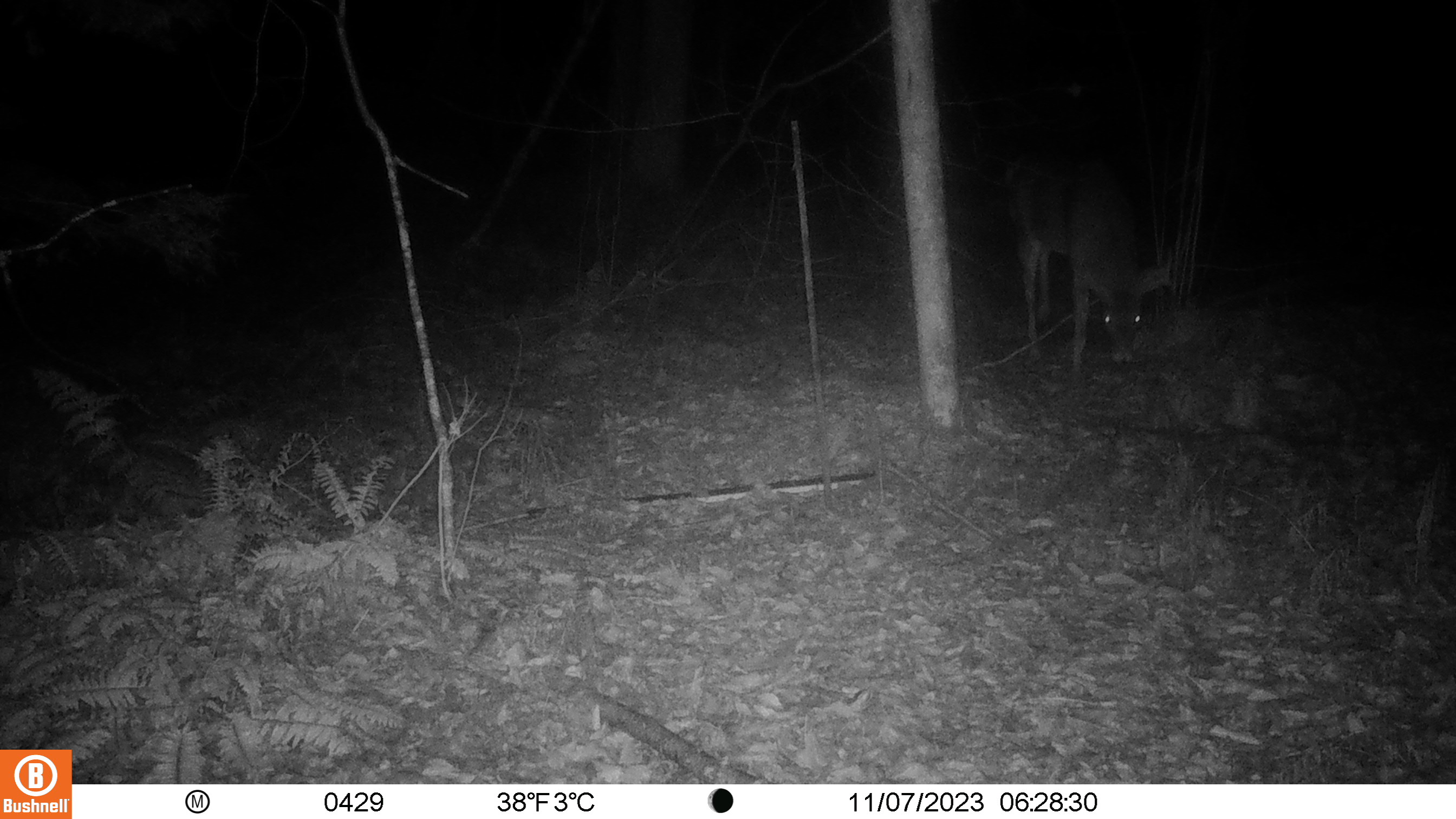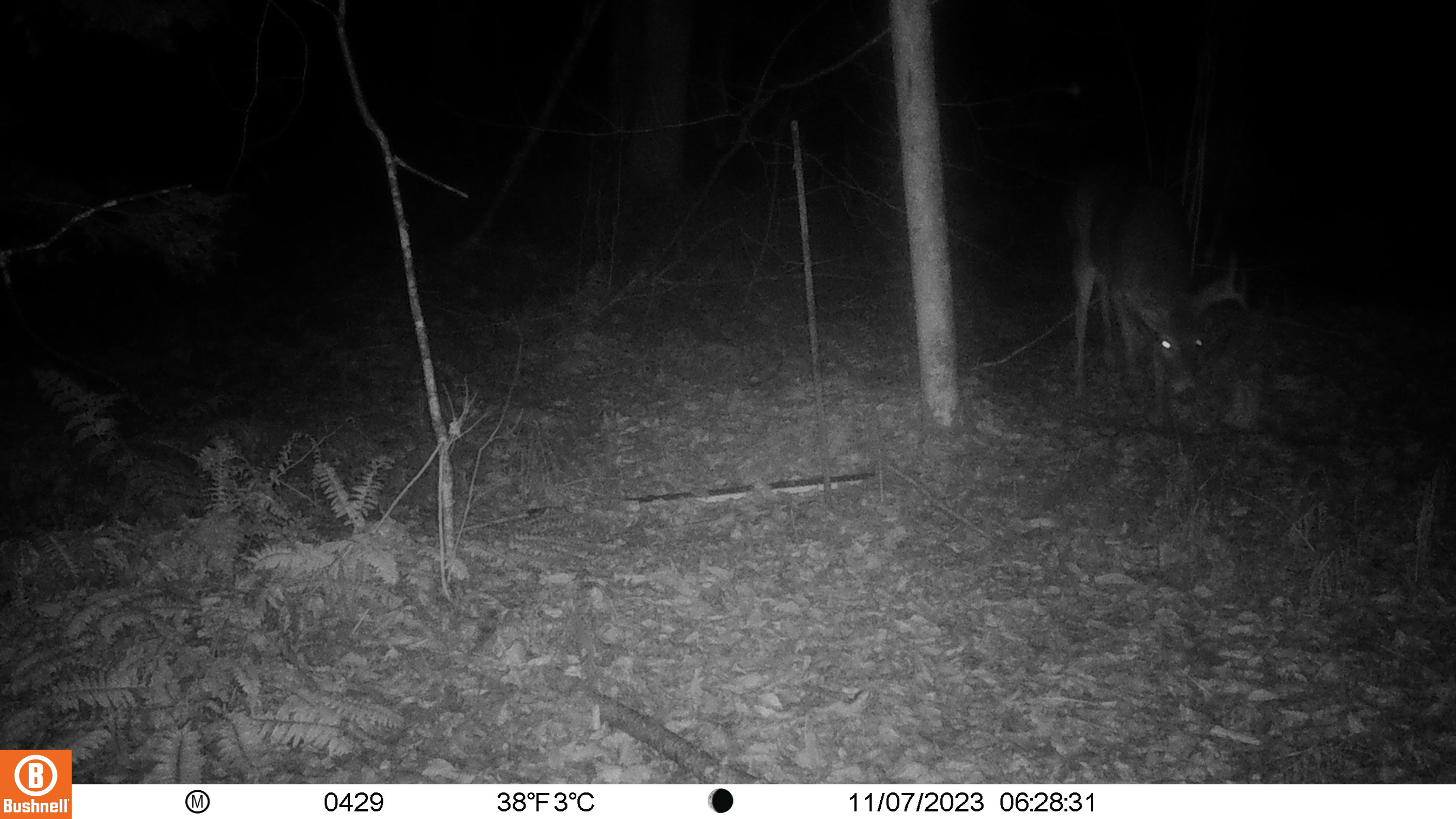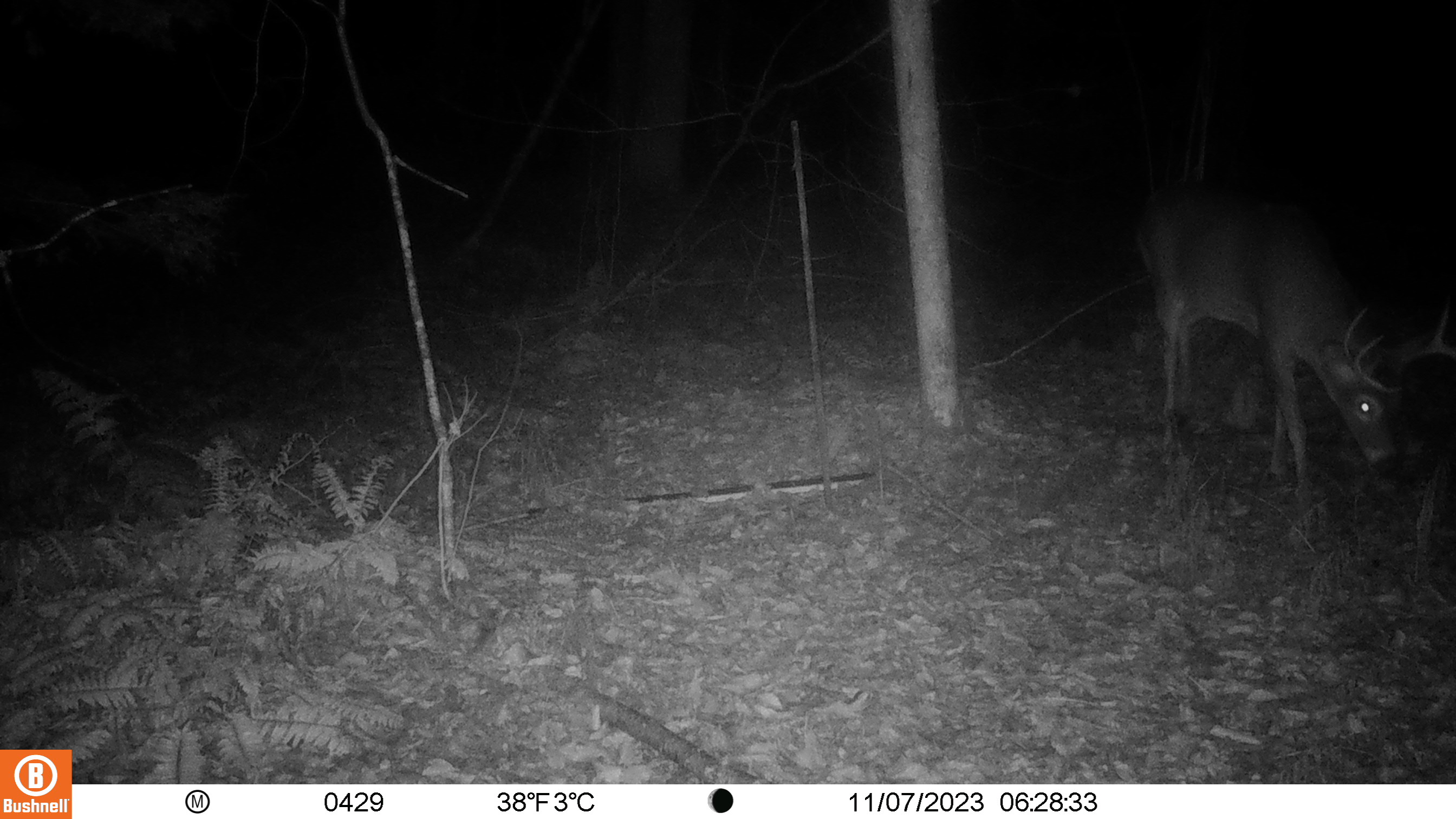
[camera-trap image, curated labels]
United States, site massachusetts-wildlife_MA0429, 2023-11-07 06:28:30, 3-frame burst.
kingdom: Animalia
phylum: Chordata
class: Mammalia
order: Artiodactyla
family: Cervidae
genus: Odocoileus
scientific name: Odocoileus virginianus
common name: white-tailed deer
White-tailed deer (Odocoileus virginianus).